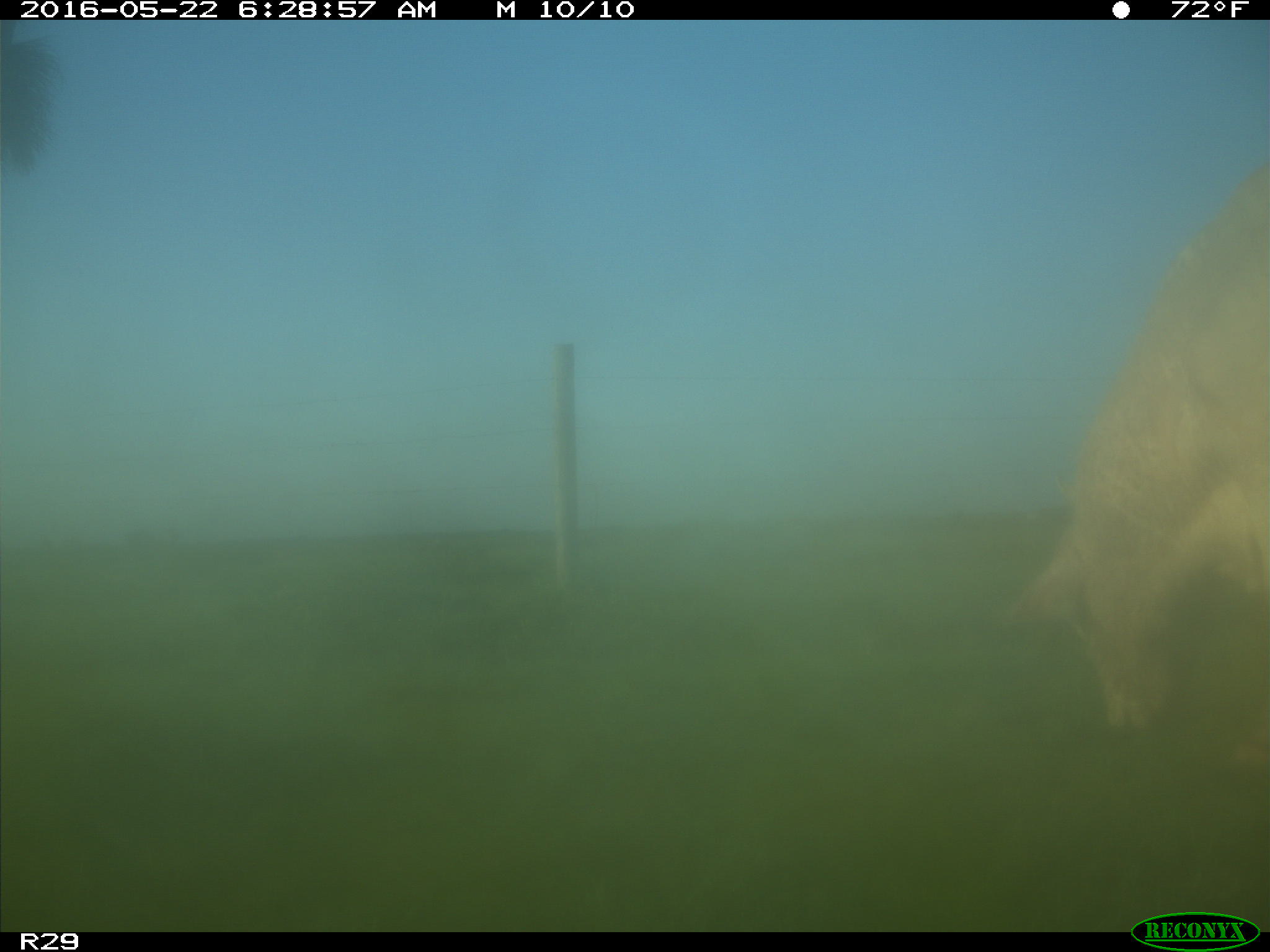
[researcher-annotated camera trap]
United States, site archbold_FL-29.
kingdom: Animalia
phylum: Chordata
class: Mammalia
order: Artiodactyla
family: Bovidae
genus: Bos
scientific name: Bos taurus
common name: domestic cow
Bos taurus (domestic cow).